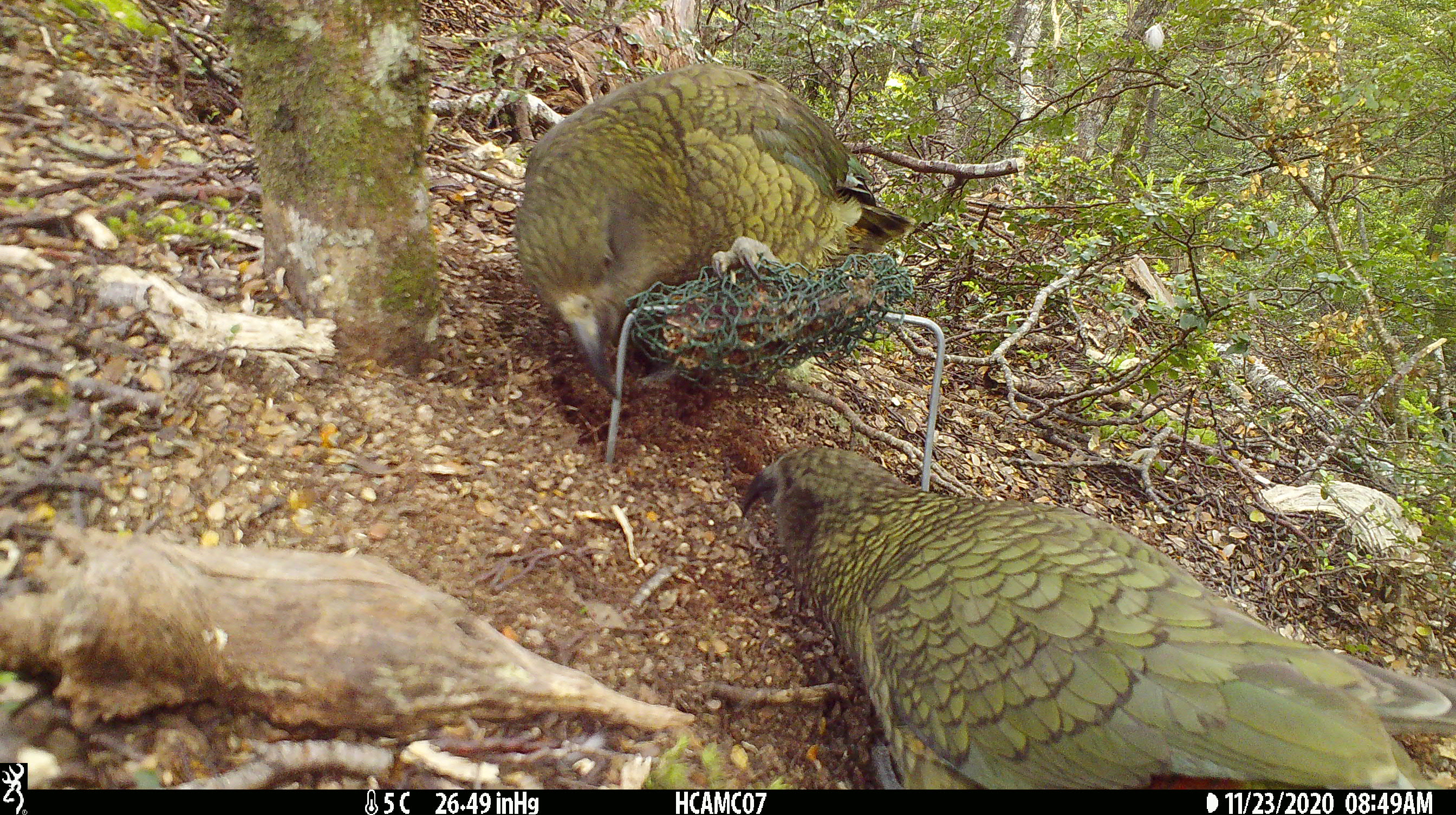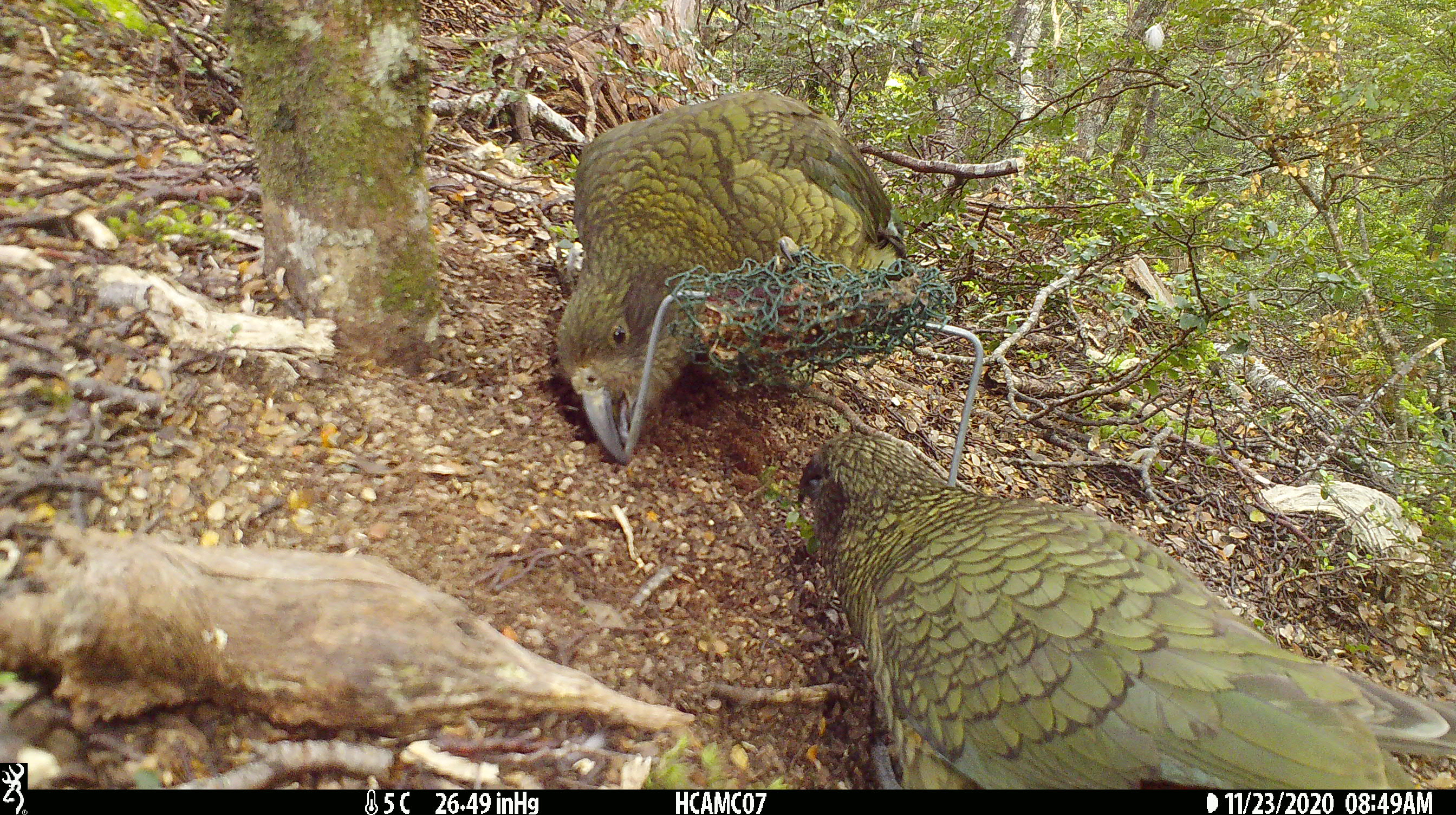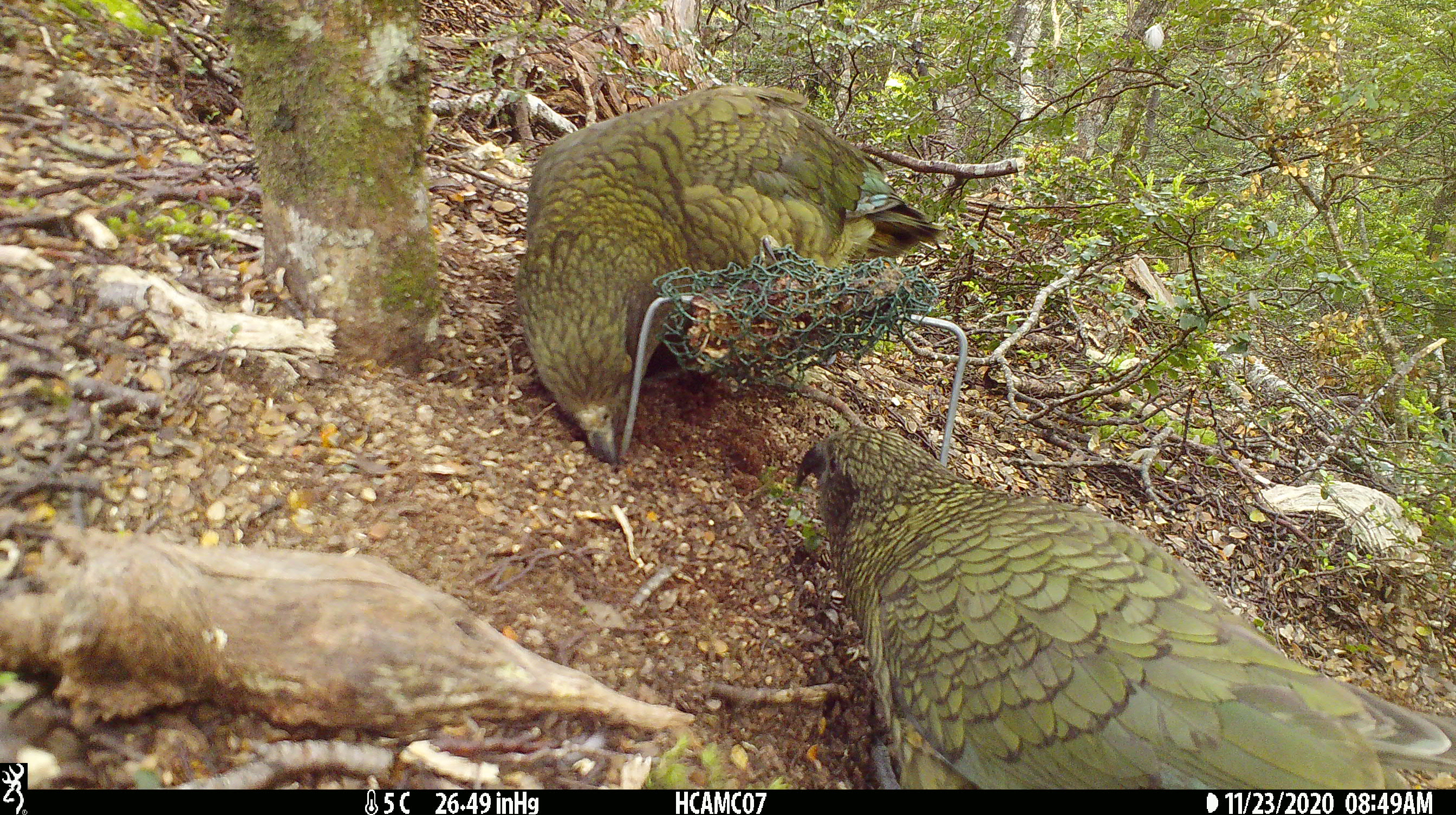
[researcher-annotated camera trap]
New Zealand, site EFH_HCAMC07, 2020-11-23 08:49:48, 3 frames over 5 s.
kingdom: Animalia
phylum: Chordata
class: Aves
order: Psittaciformes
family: Strigopidae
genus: Nestor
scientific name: Nestor notabilis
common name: kea